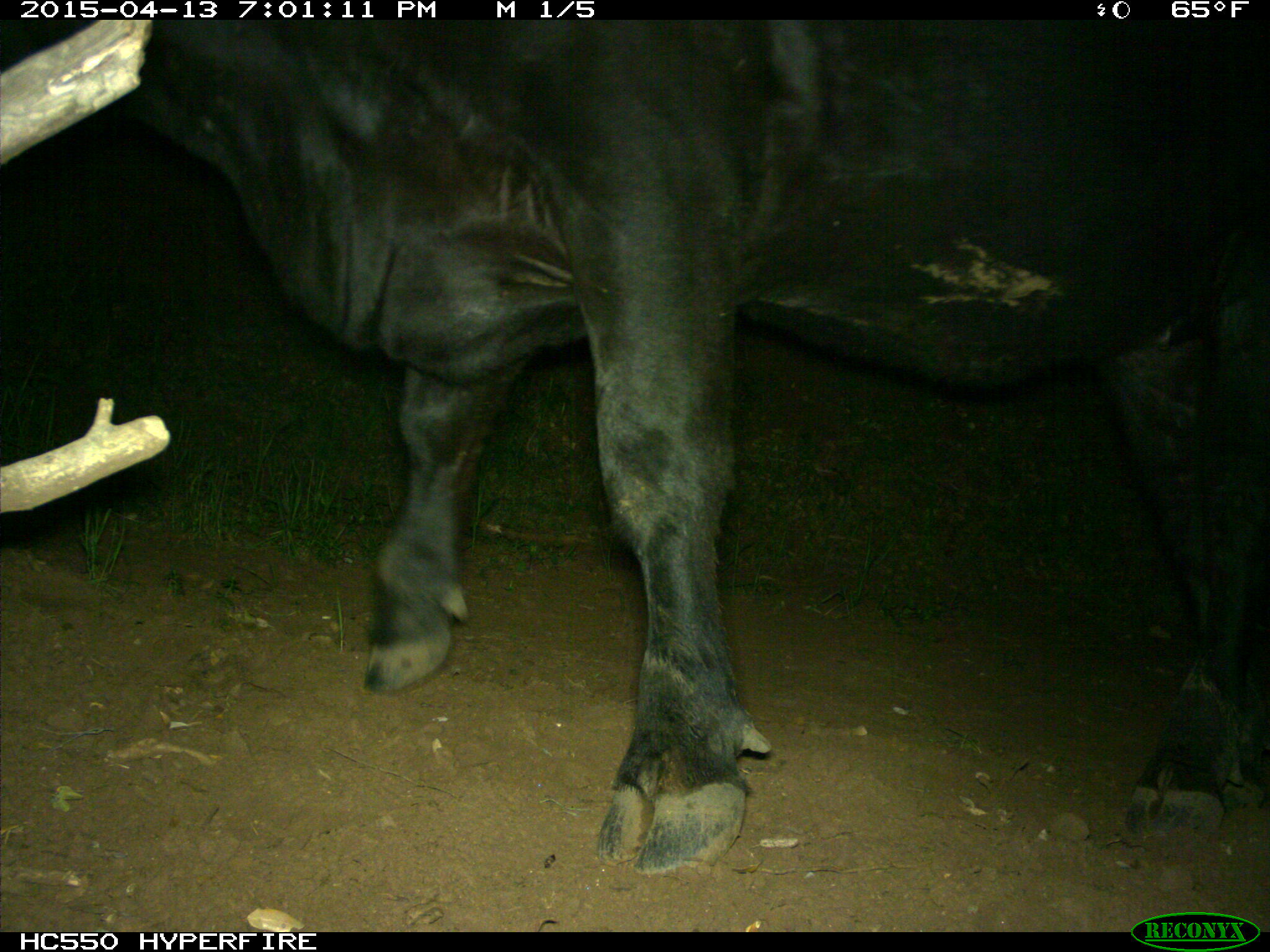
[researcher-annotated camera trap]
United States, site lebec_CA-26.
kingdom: Animalia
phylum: Chordata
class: Mammalia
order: Artiodactyla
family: Bovidae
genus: Bos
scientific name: Bos taurus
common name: domestic cow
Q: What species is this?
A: Bos taurus (domestic cow).